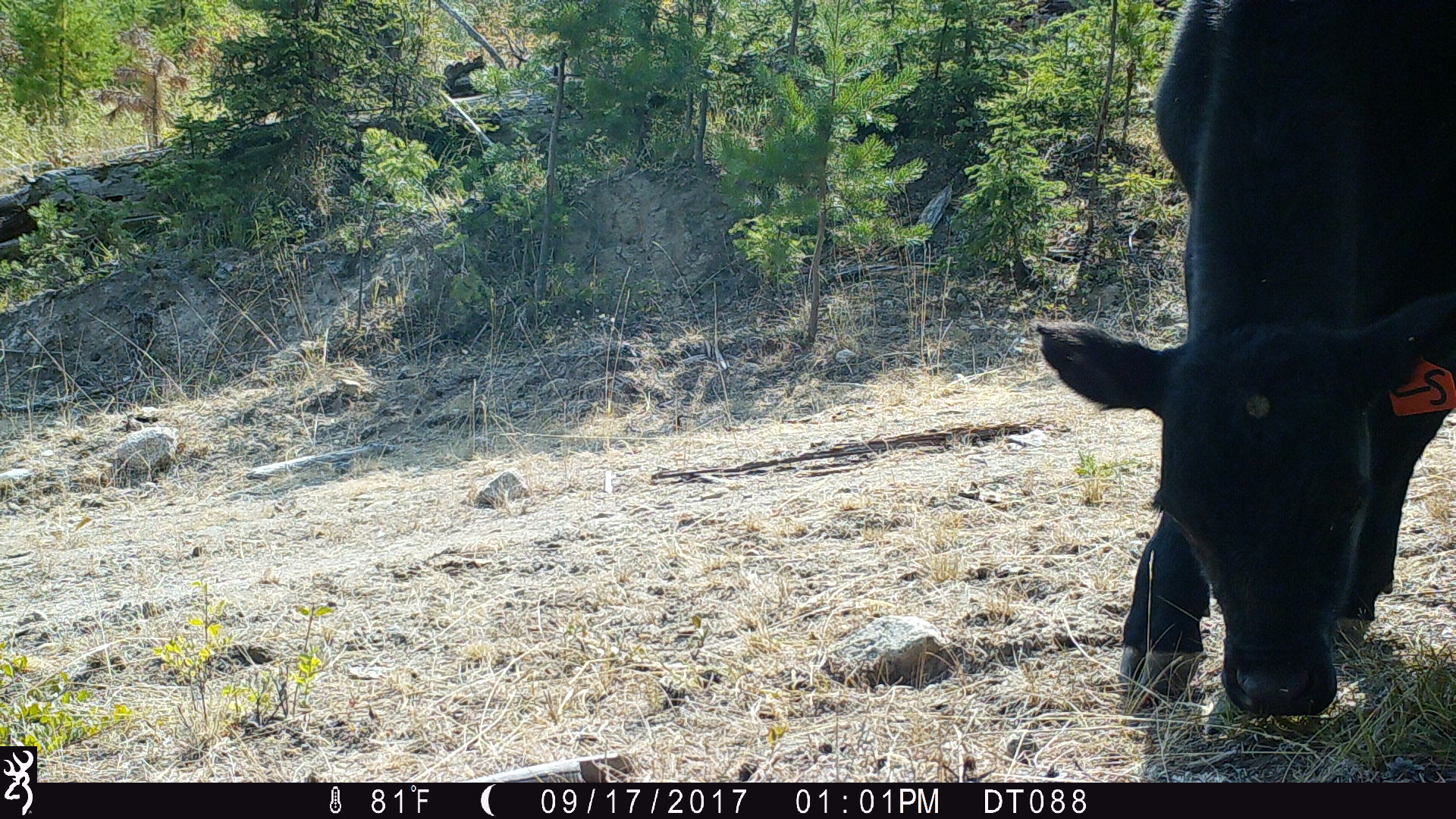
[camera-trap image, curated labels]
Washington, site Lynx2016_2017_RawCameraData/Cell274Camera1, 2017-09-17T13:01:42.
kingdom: Animalia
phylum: Chordata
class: Mammalia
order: Artiodactyla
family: Bovidae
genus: Bos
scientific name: Bos taurus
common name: domestic cattle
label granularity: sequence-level